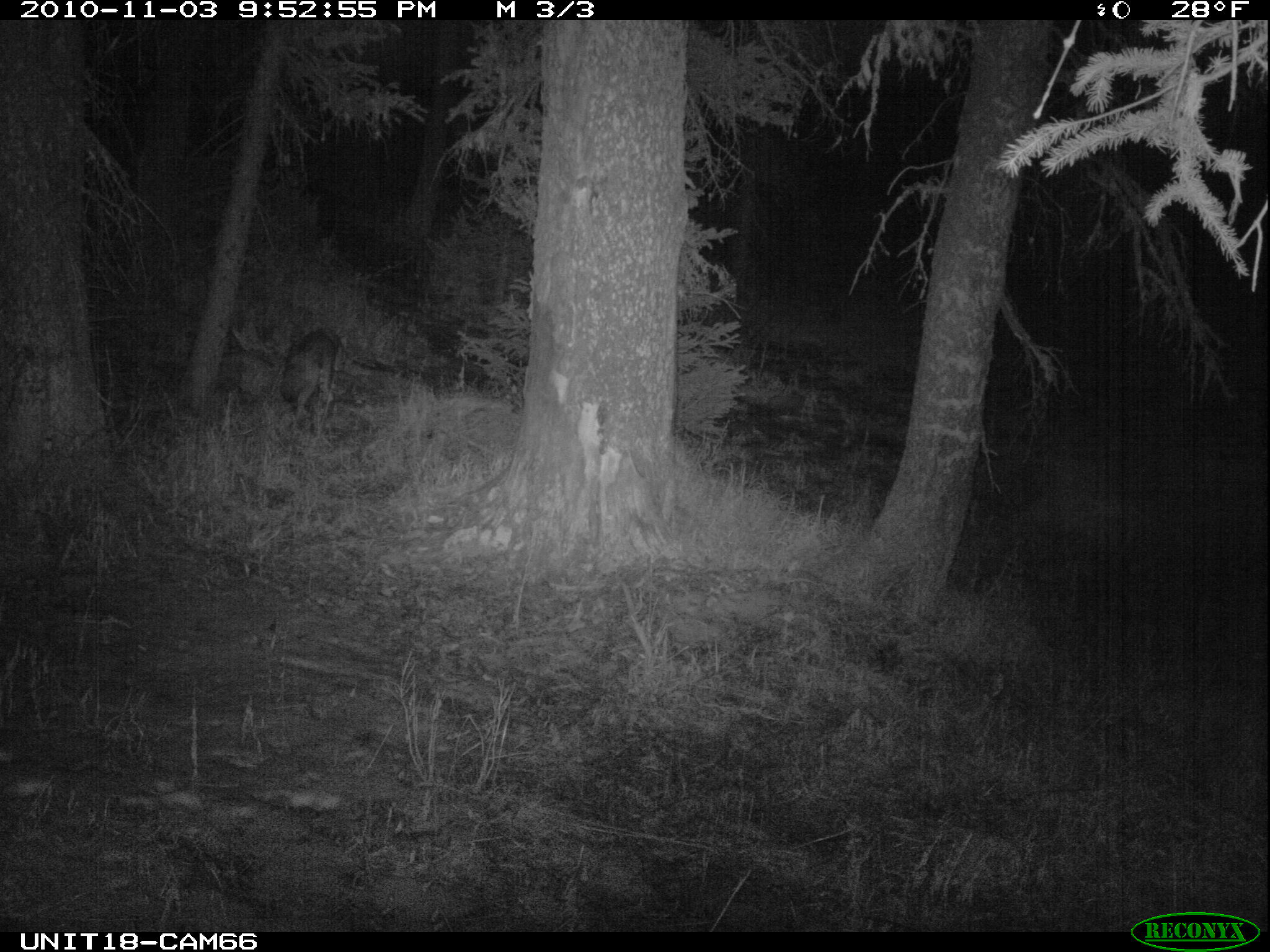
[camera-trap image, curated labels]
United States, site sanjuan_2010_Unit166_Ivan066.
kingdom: Animalia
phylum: Chordata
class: Mammalia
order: Carnivora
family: Canidae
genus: Canis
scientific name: Canis latrans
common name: coyote